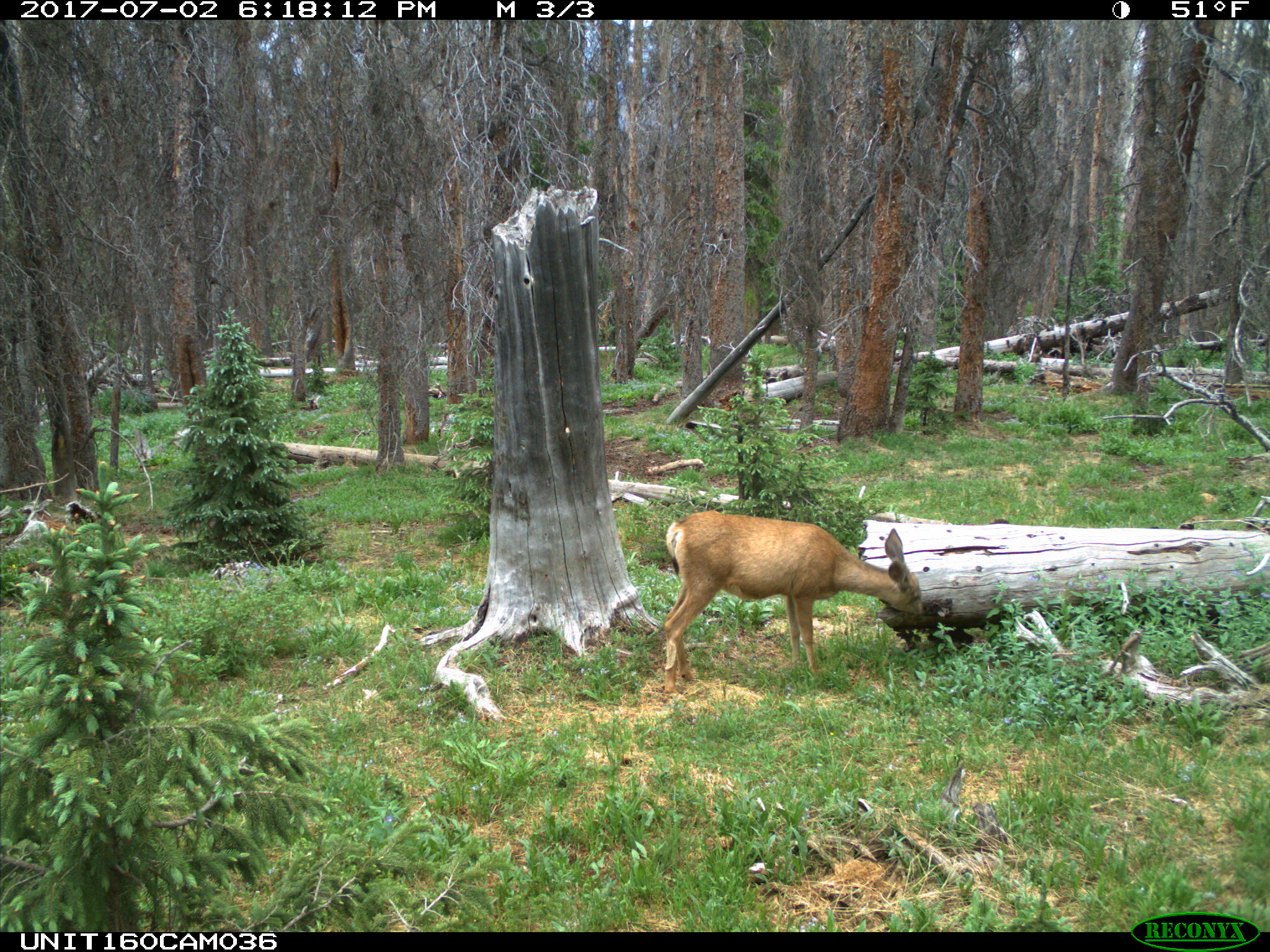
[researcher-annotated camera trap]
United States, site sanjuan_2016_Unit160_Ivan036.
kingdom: Animalia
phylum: Chordata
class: Mammalia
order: Artiodactyla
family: Cervidae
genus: Odocoileus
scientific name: Odocoileus hemionus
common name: mule deer